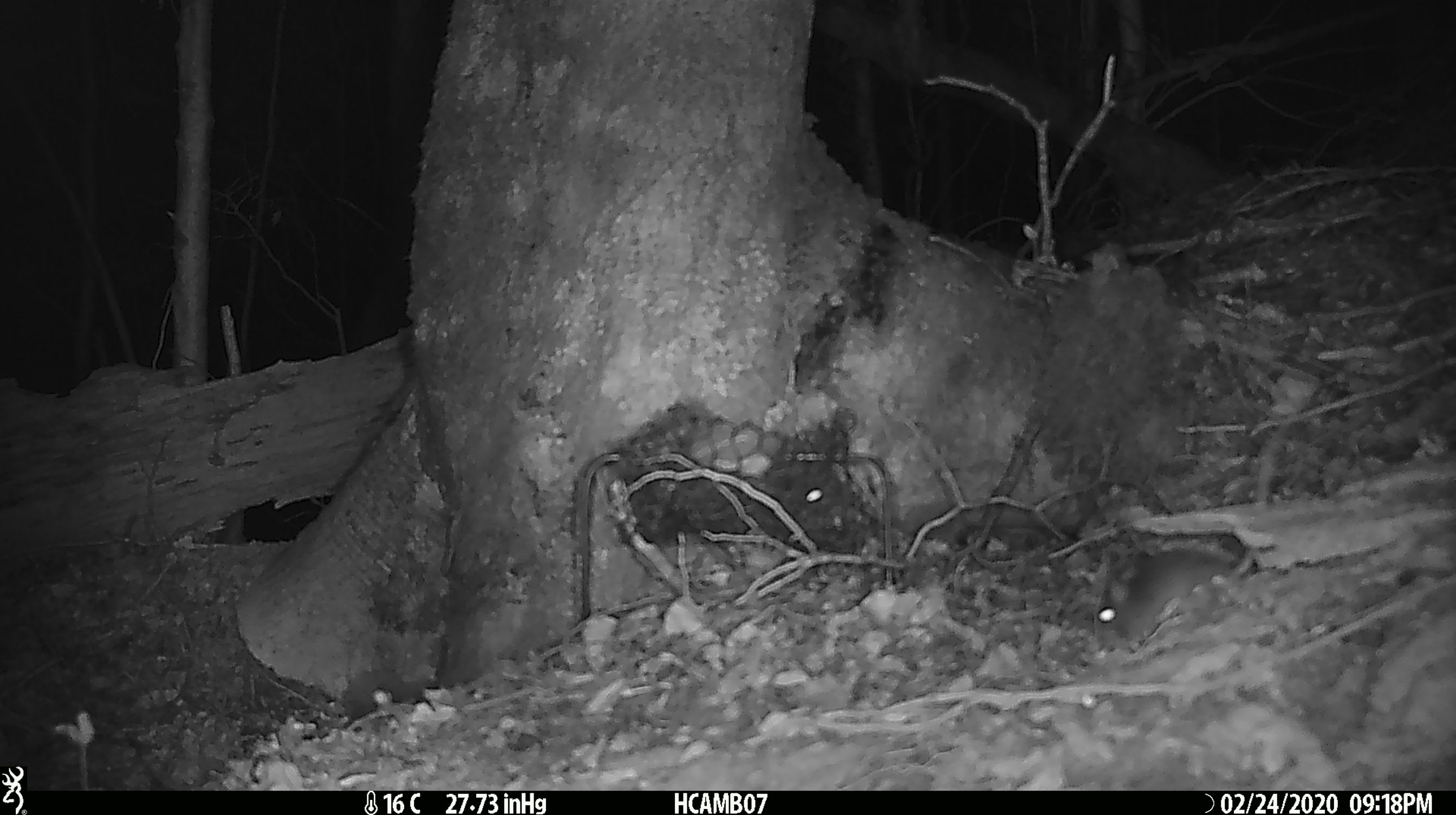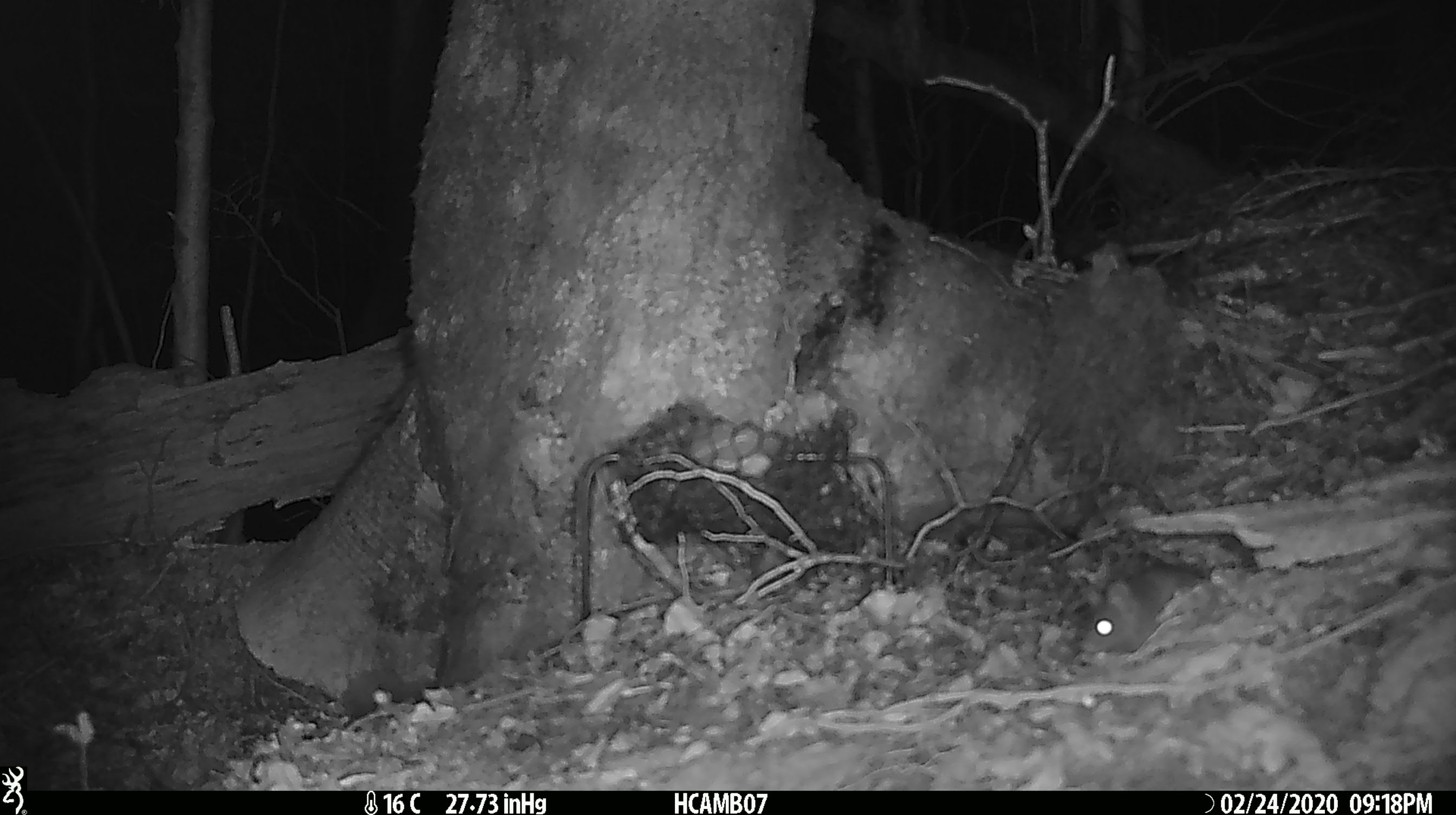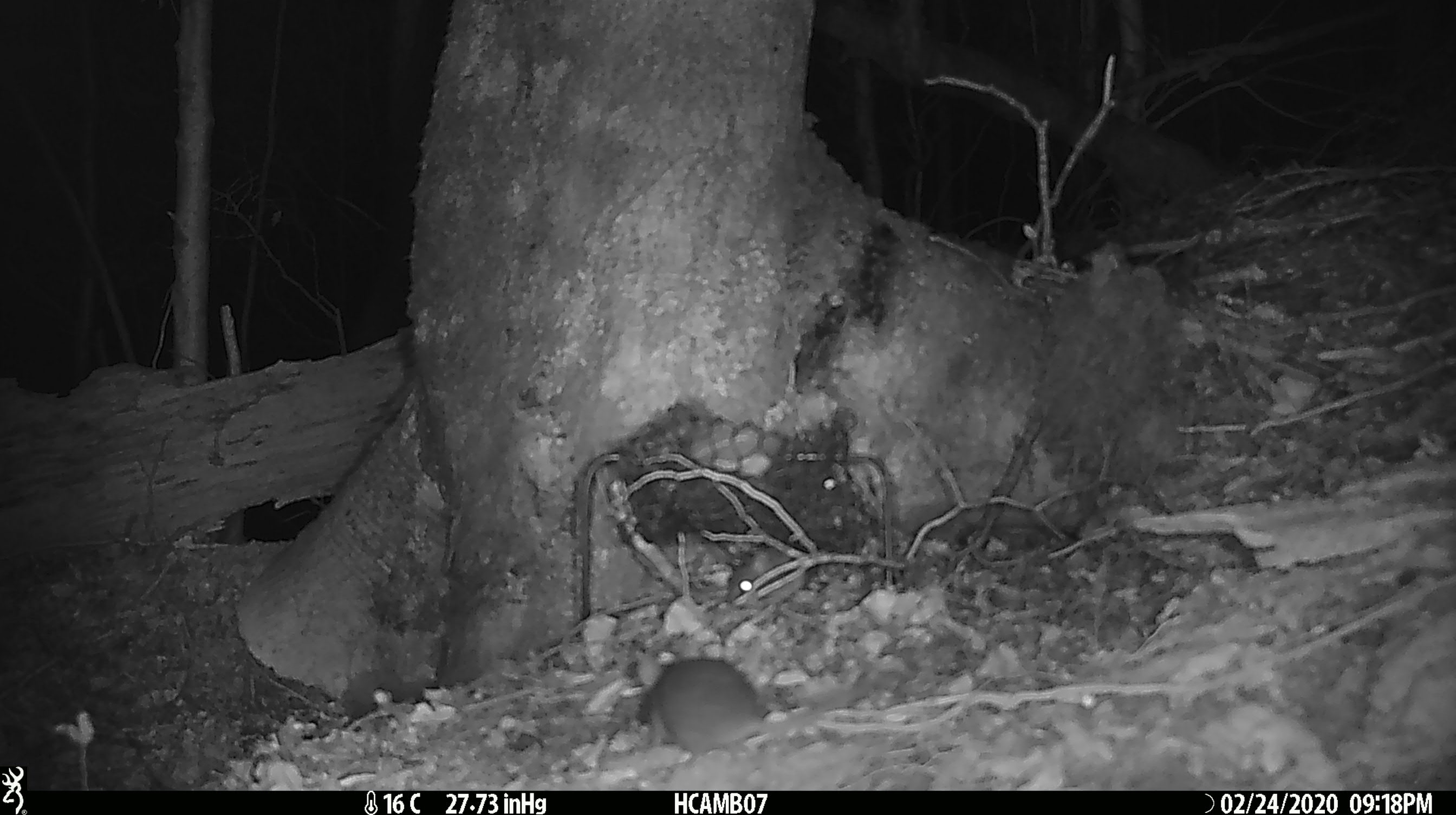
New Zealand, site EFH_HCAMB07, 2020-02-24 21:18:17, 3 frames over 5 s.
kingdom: Animalia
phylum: Chordata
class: Mammalia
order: Rodentia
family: Muridae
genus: Mus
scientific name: Mus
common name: mouse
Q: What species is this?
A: Mouse (Mus).